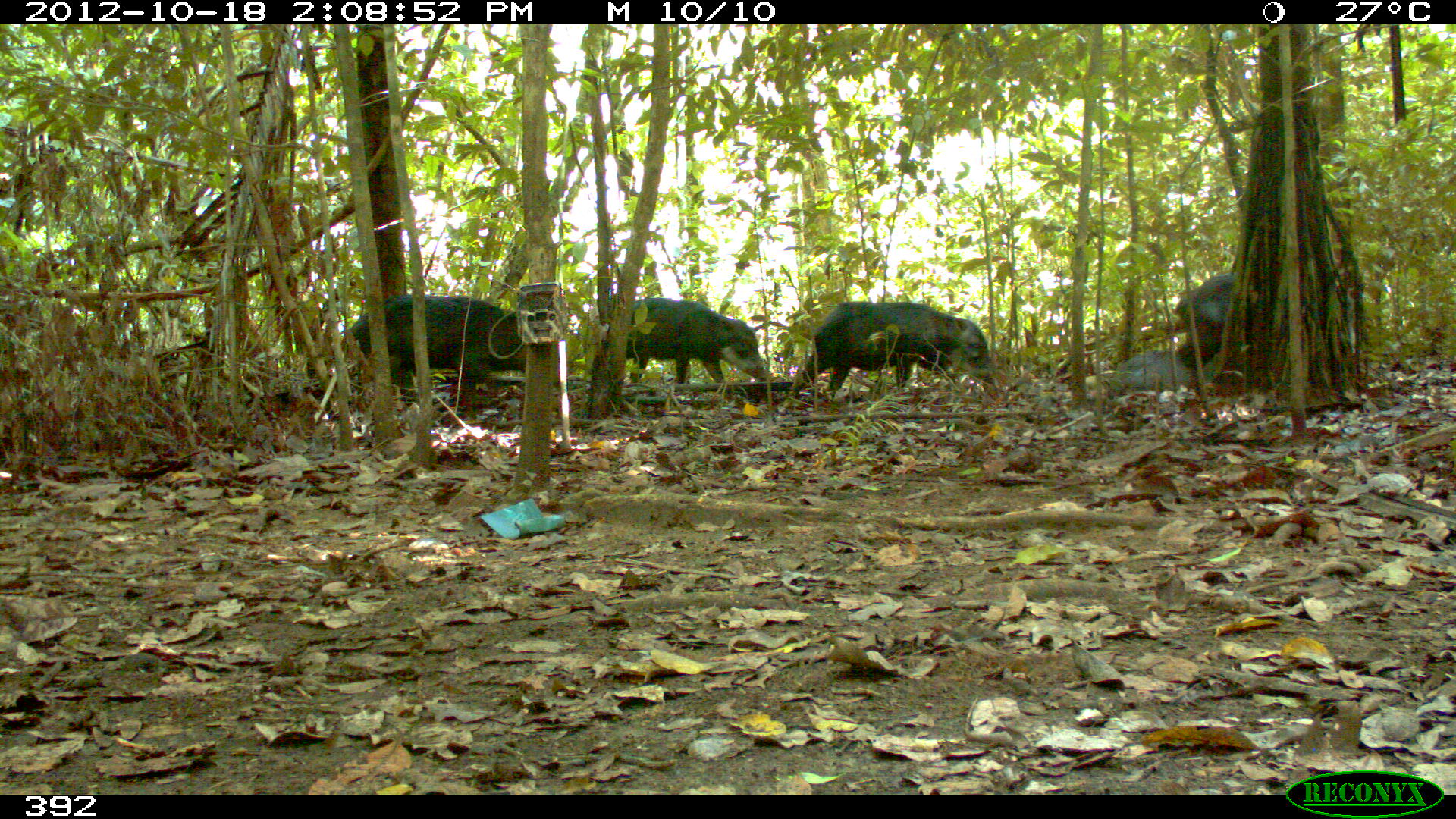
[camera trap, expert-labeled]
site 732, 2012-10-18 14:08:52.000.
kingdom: Animalia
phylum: Chordata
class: Mammalia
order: Artiodactyla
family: Tayassuidae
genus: Tayassu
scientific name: Tayassu pecari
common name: white-lipped peccary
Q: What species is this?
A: Tayassu pecari (white-lipped peccary).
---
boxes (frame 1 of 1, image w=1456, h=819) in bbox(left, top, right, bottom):
tayassu pecari: bbox(347, 289, 548, 423); bbox(780, 298, 997, 407); bbox(594, 296, 772, 398); bbox(1164, 271, 1285, 399)